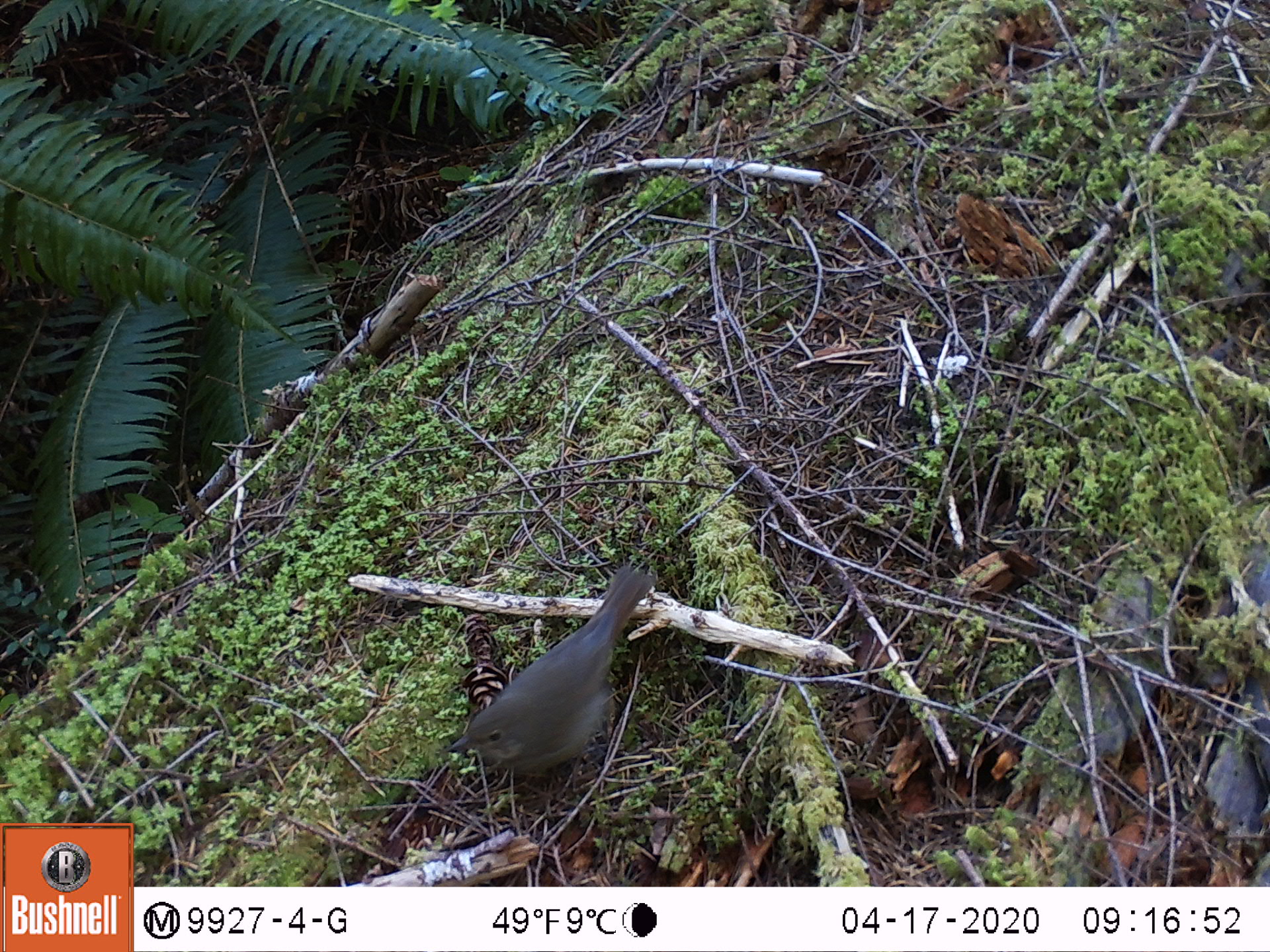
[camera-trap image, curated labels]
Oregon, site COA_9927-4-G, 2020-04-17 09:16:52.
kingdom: Animalia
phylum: Chordata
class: Aves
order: Passeriformes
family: Turdidae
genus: Catharus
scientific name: Catharus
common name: brown thrushes and nightingale-thrushes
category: catharus species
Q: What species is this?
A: Catharus species (brown thrushes and nightingale-thrushes) (Catharus).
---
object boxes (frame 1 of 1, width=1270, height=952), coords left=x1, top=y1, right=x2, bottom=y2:
catharus species: left=437, top=560, right=660, bottom=783